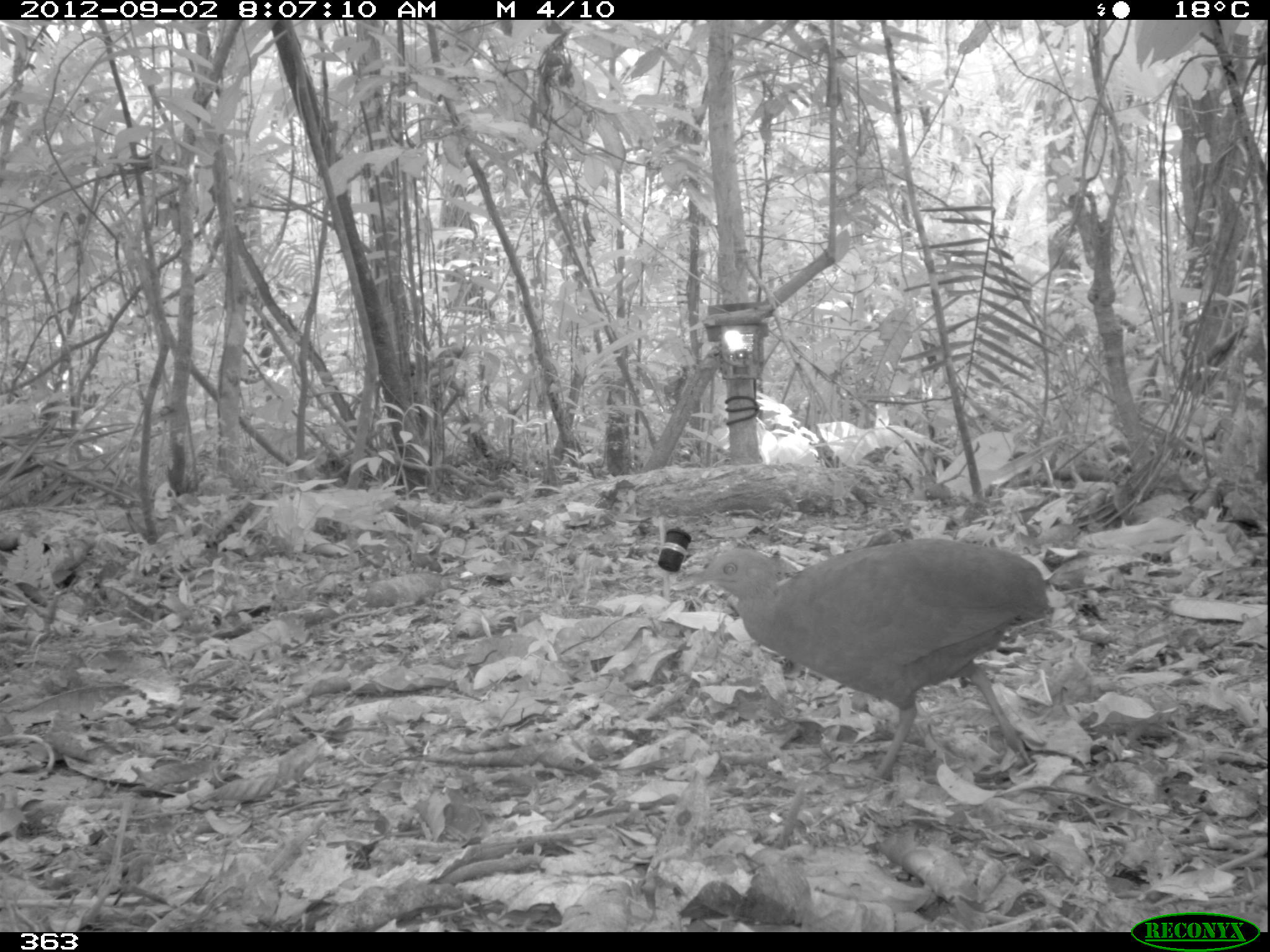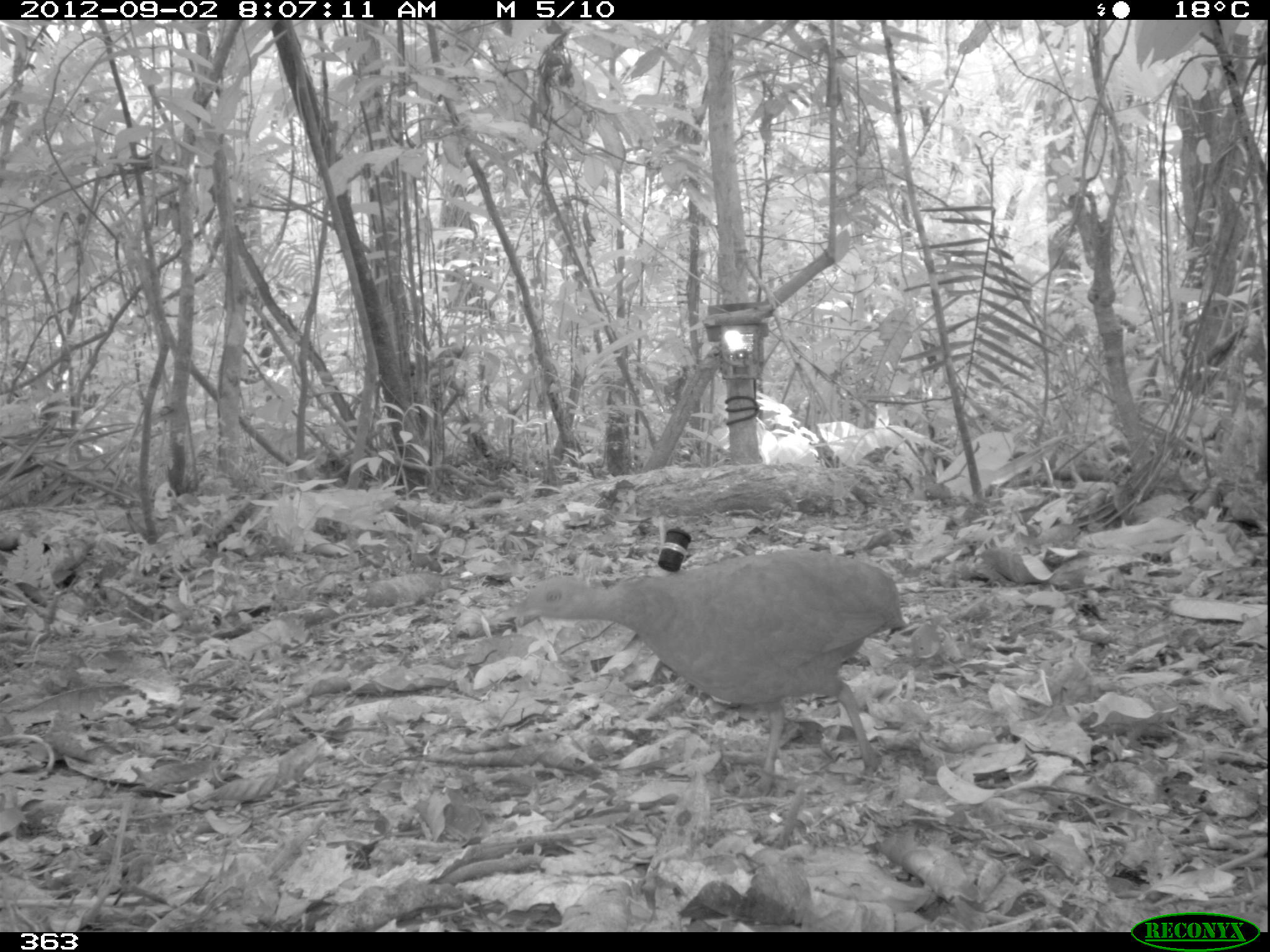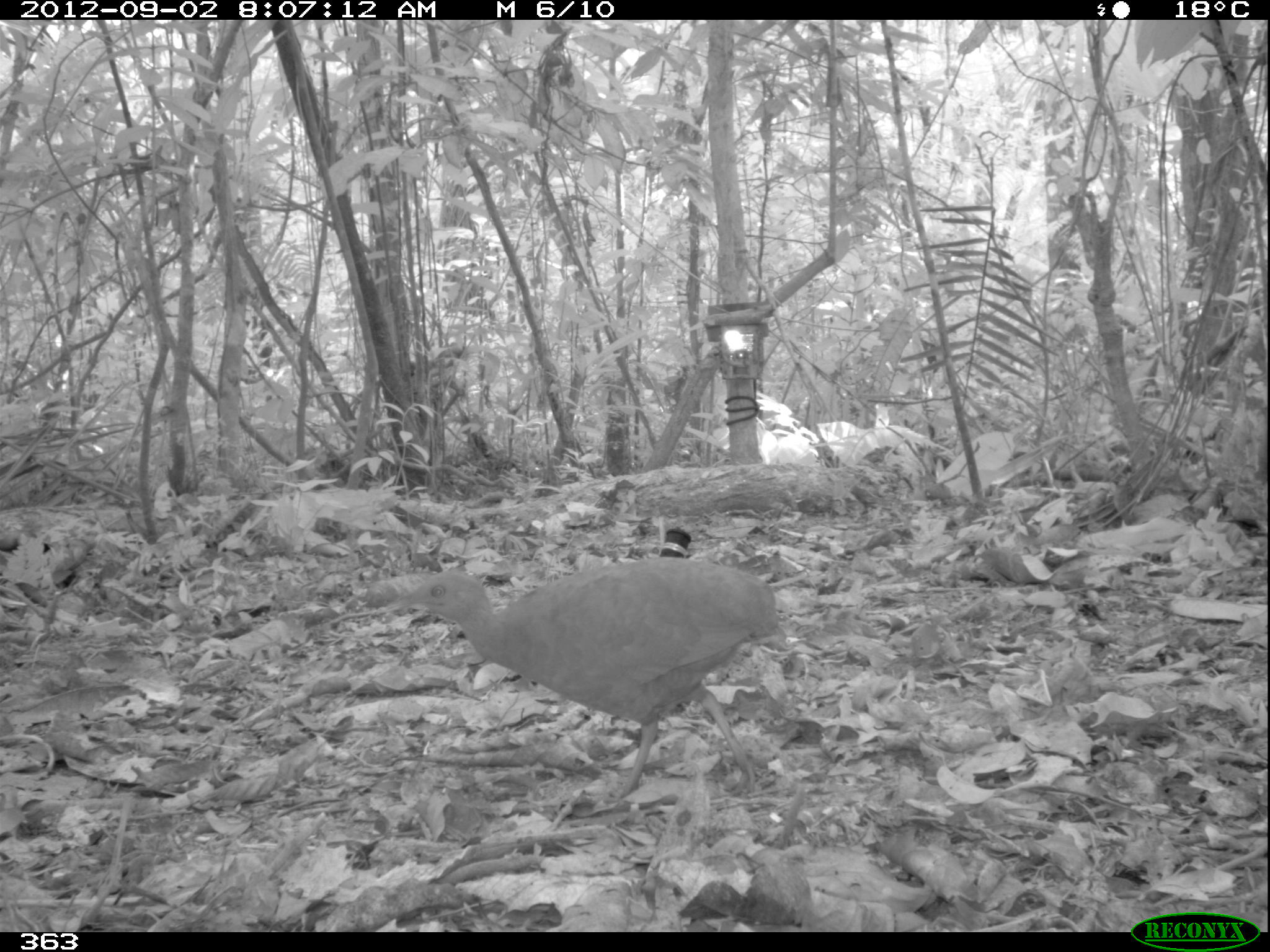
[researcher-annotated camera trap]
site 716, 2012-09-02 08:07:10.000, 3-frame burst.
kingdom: Animalia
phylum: Chordata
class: Aves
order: Galliformes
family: Phasianidae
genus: Alectoris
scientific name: Alectoris rufa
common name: red-legged partridge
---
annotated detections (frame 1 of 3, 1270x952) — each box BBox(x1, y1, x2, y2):
alectoris rufa: BBox(678, 536, 1050, 782)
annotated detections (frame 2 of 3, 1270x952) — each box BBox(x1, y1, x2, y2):
alectoris rufa: BBox(492, 549, 904, 797)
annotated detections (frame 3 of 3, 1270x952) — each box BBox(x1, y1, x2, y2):
alectoris rufa: BBox(385, 557, 779, 807)